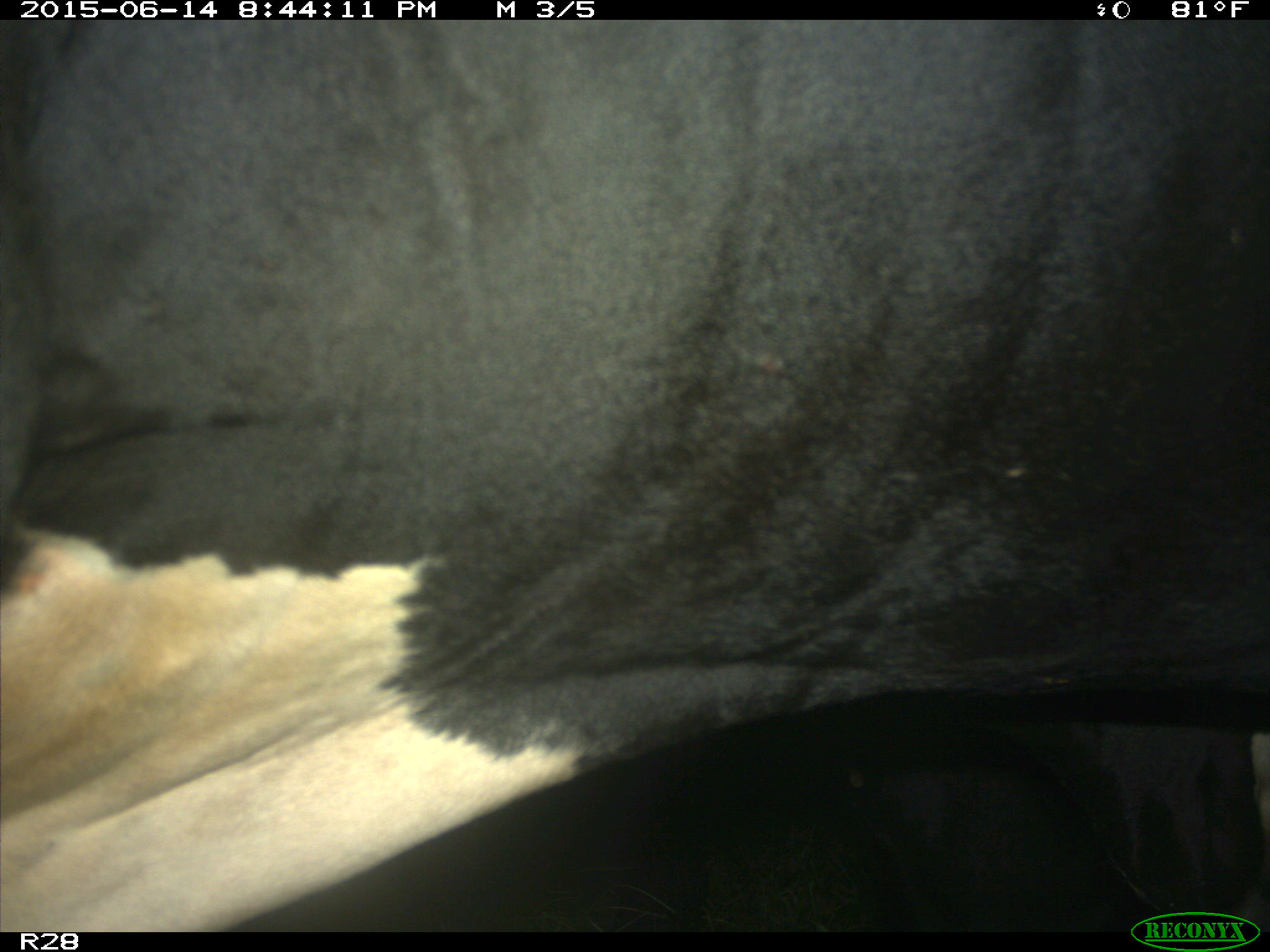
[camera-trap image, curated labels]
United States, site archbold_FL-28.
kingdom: Animalia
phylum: Chordata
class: Mammalia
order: Artiodactyla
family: Bovidae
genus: Bos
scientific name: Bos taurus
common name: domestic cow